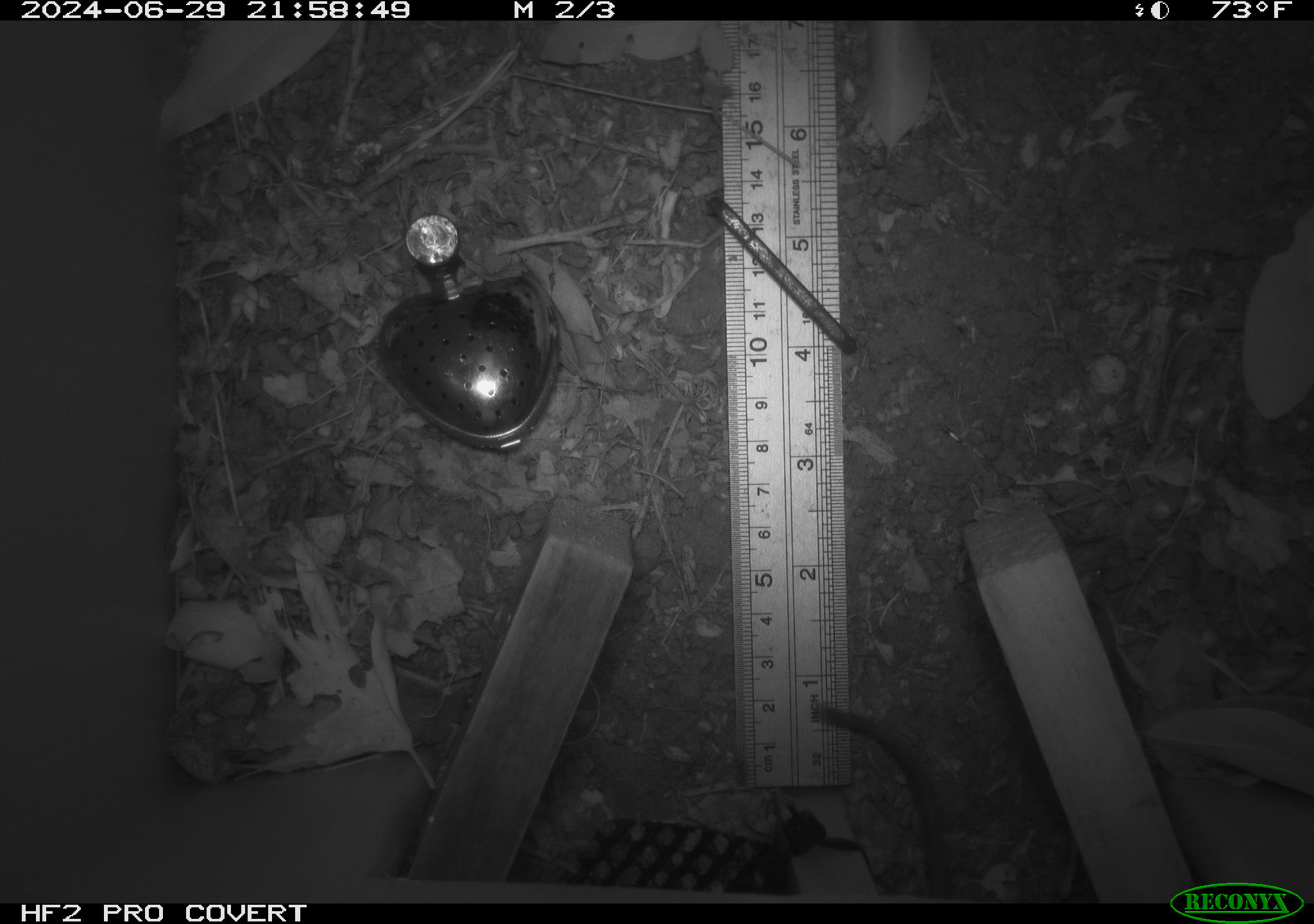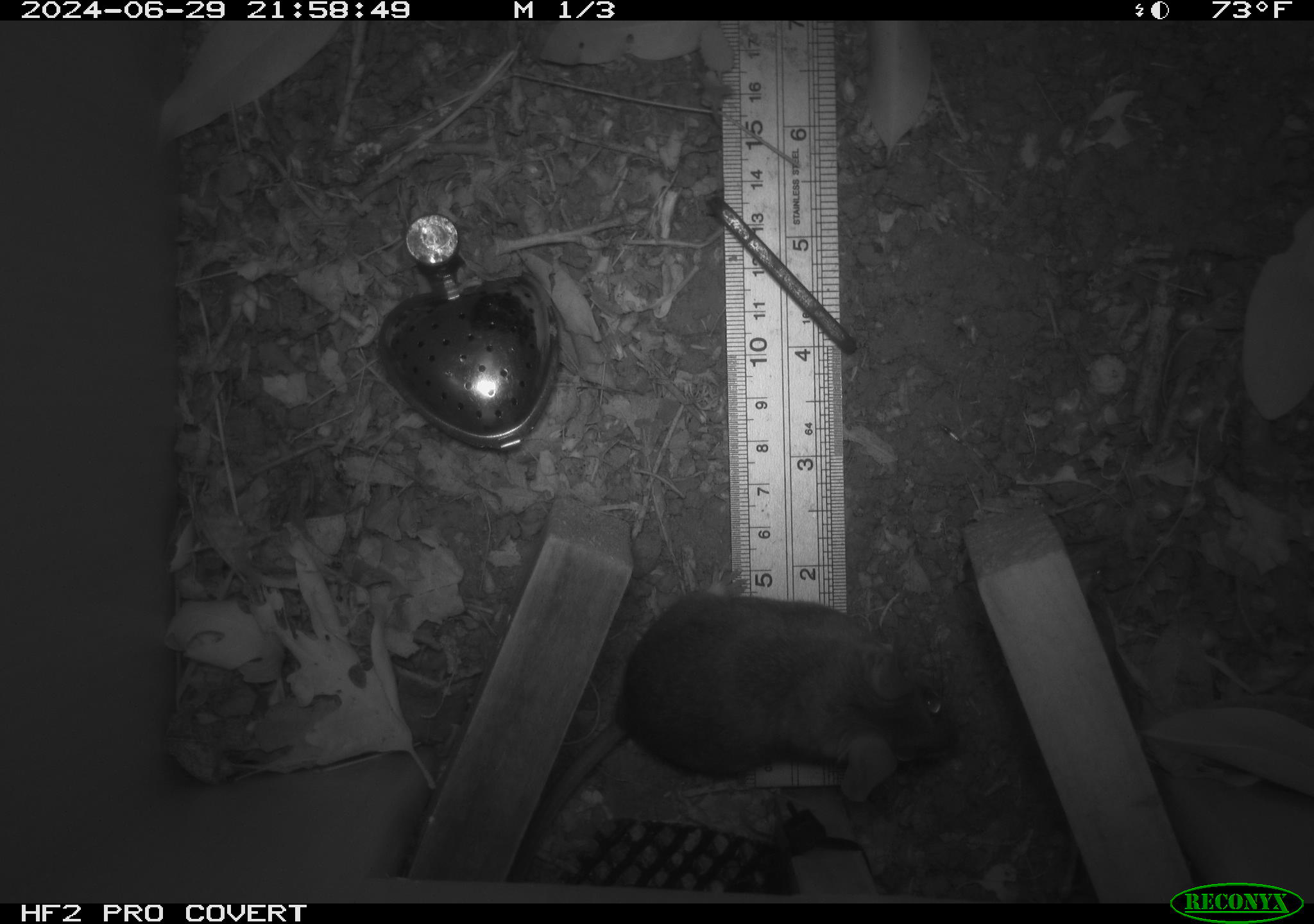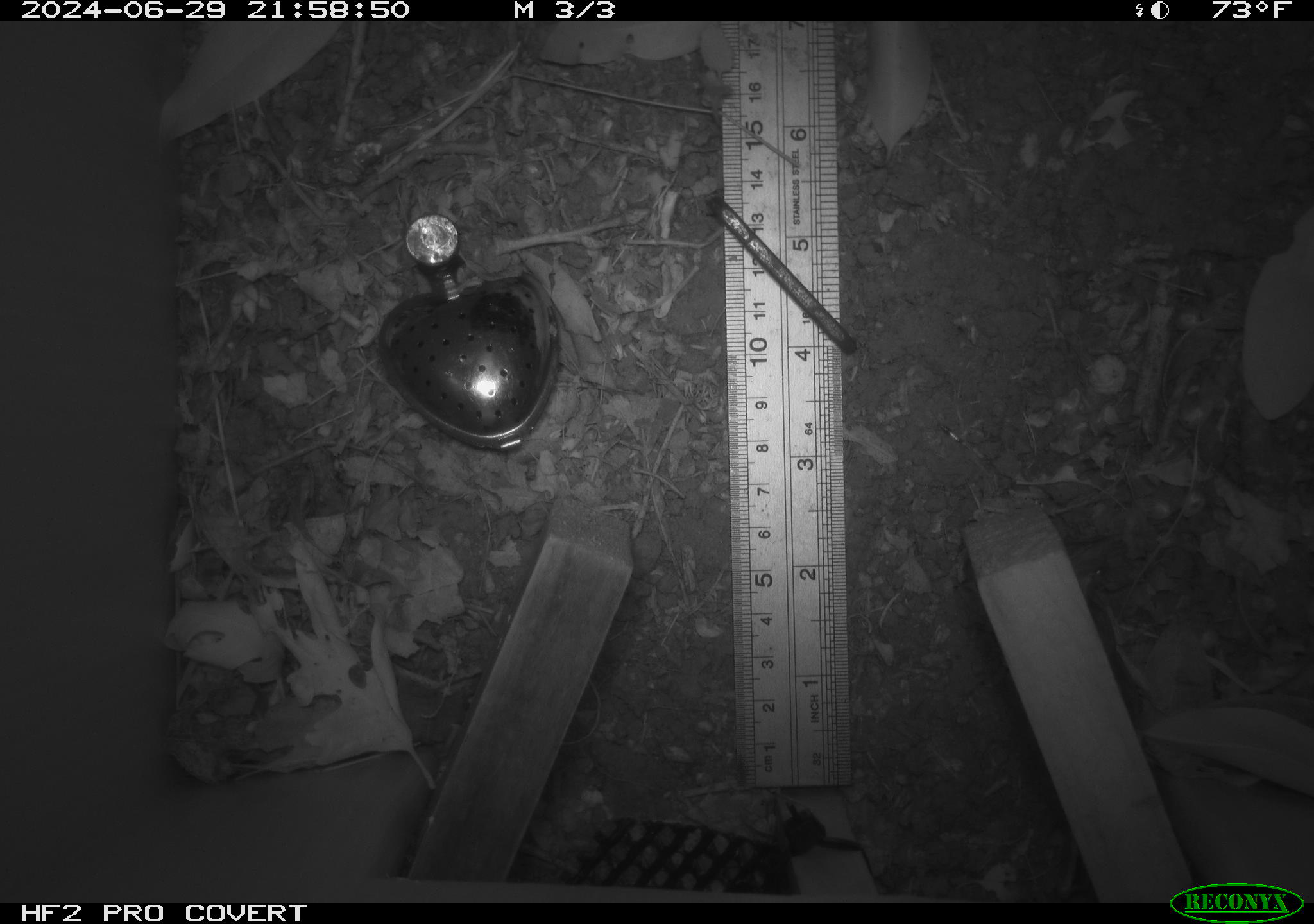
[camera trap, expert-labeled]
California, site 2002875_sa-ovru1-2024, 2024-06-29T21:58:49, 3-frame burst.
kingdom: Animalia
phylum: Chordata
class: Mammalia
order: Rodentia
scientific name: Rodentia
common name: rodent